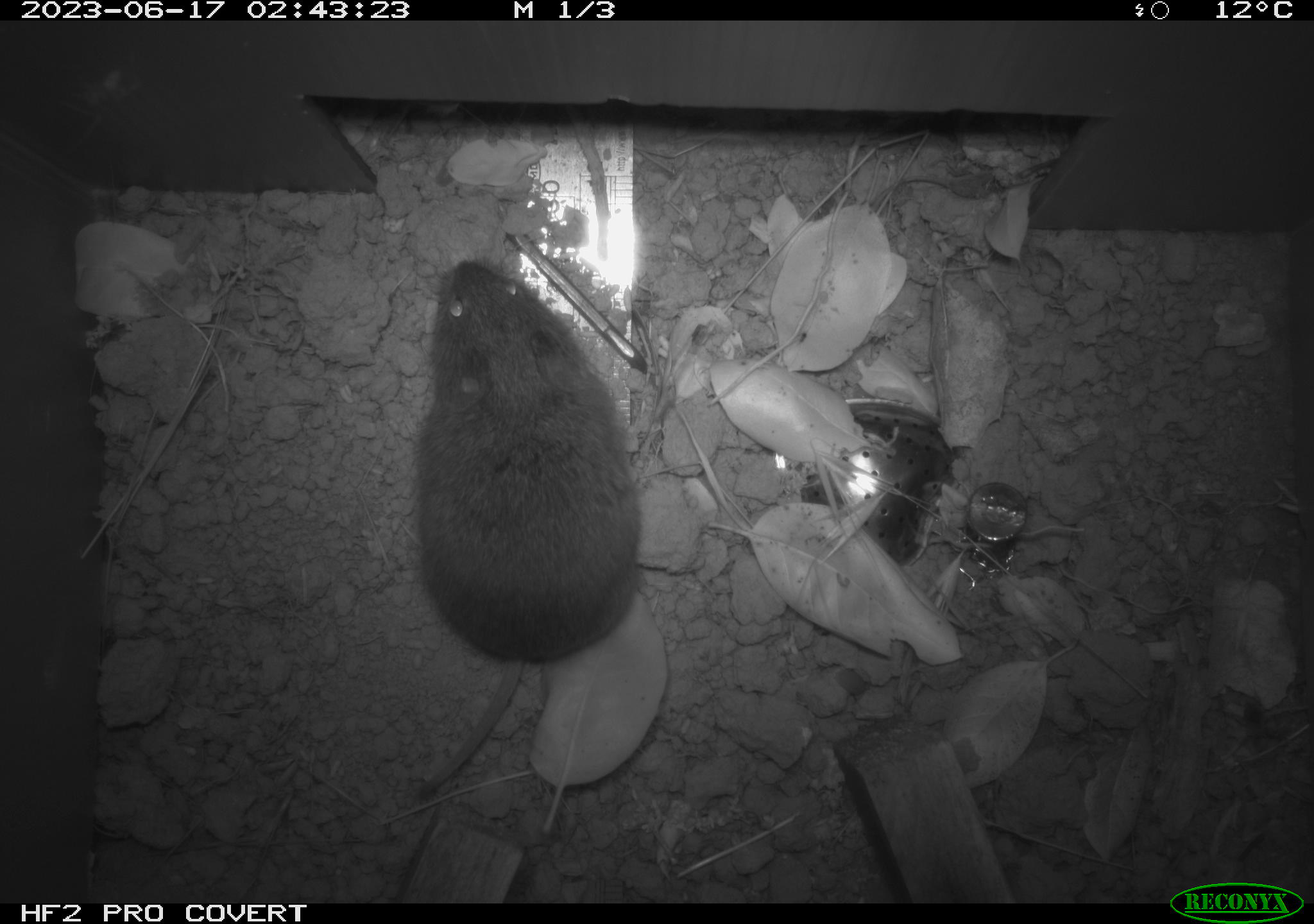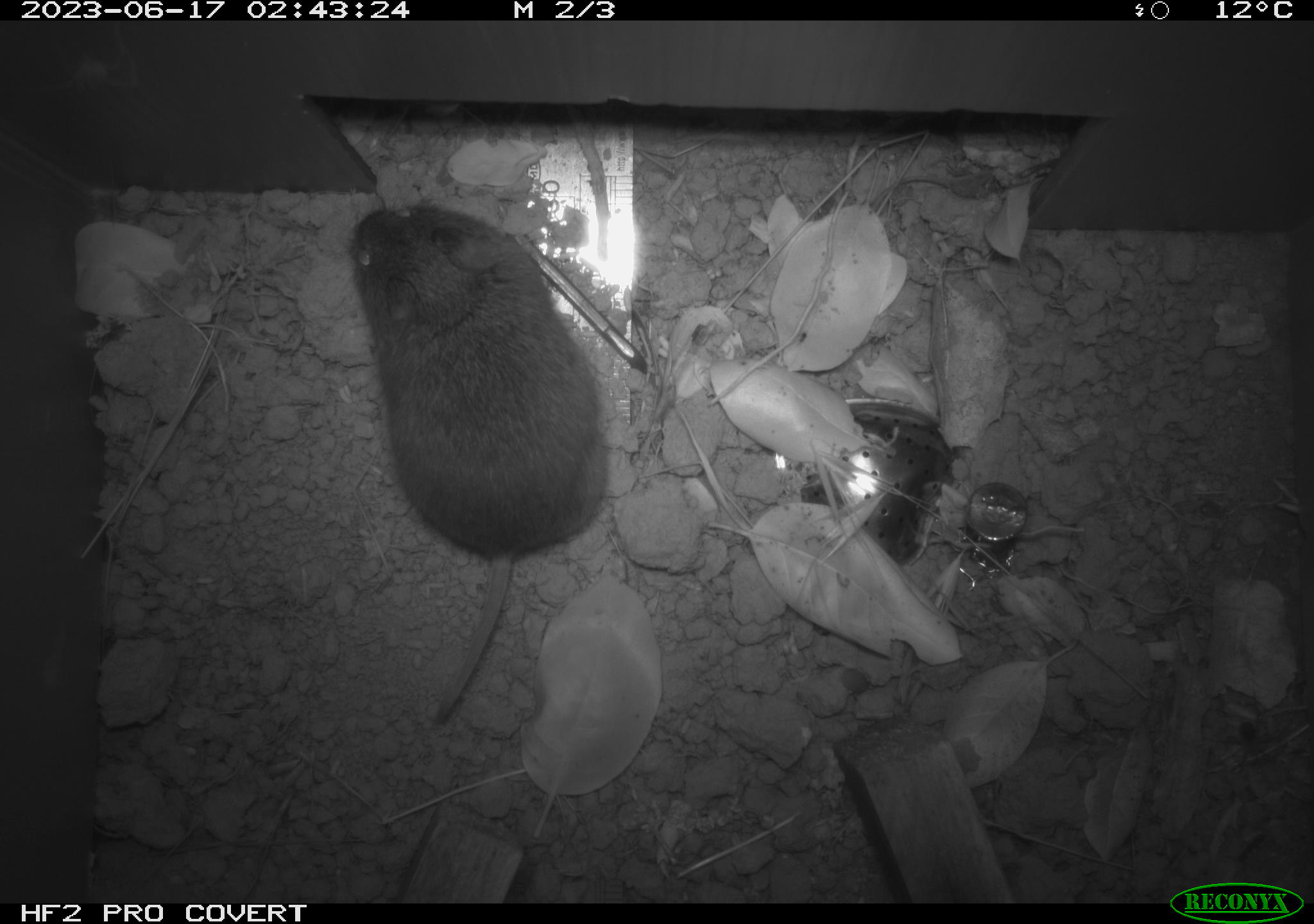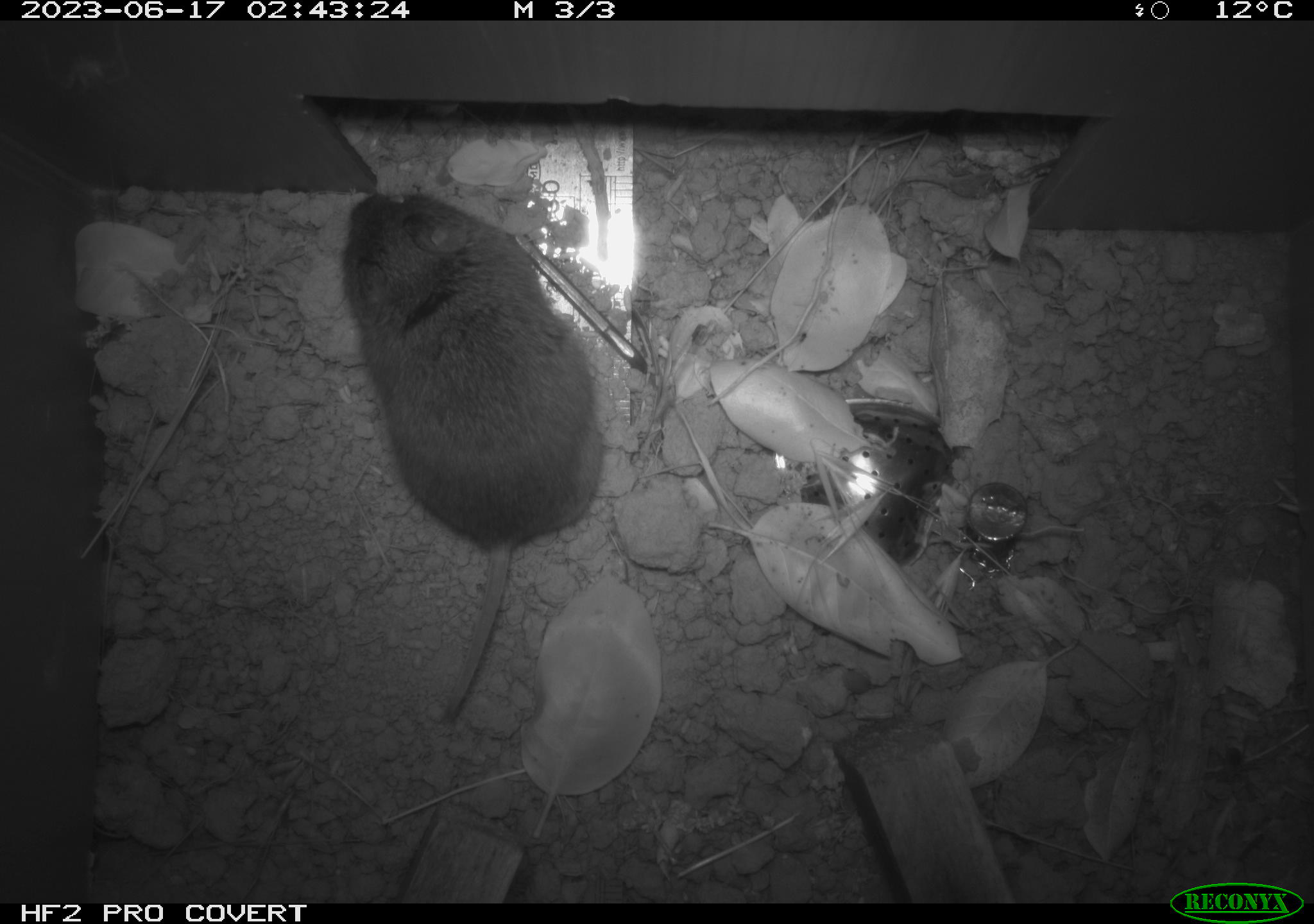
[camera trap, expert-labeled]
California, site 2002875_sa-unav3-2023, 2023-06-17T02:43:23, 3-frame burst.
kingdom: Animalia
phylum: Chordata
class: Mammalia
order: Rodentia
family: Cricetidae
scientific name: Arvicolinae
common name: voles, lemmings, and muskrats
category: arvicolinae subfamily